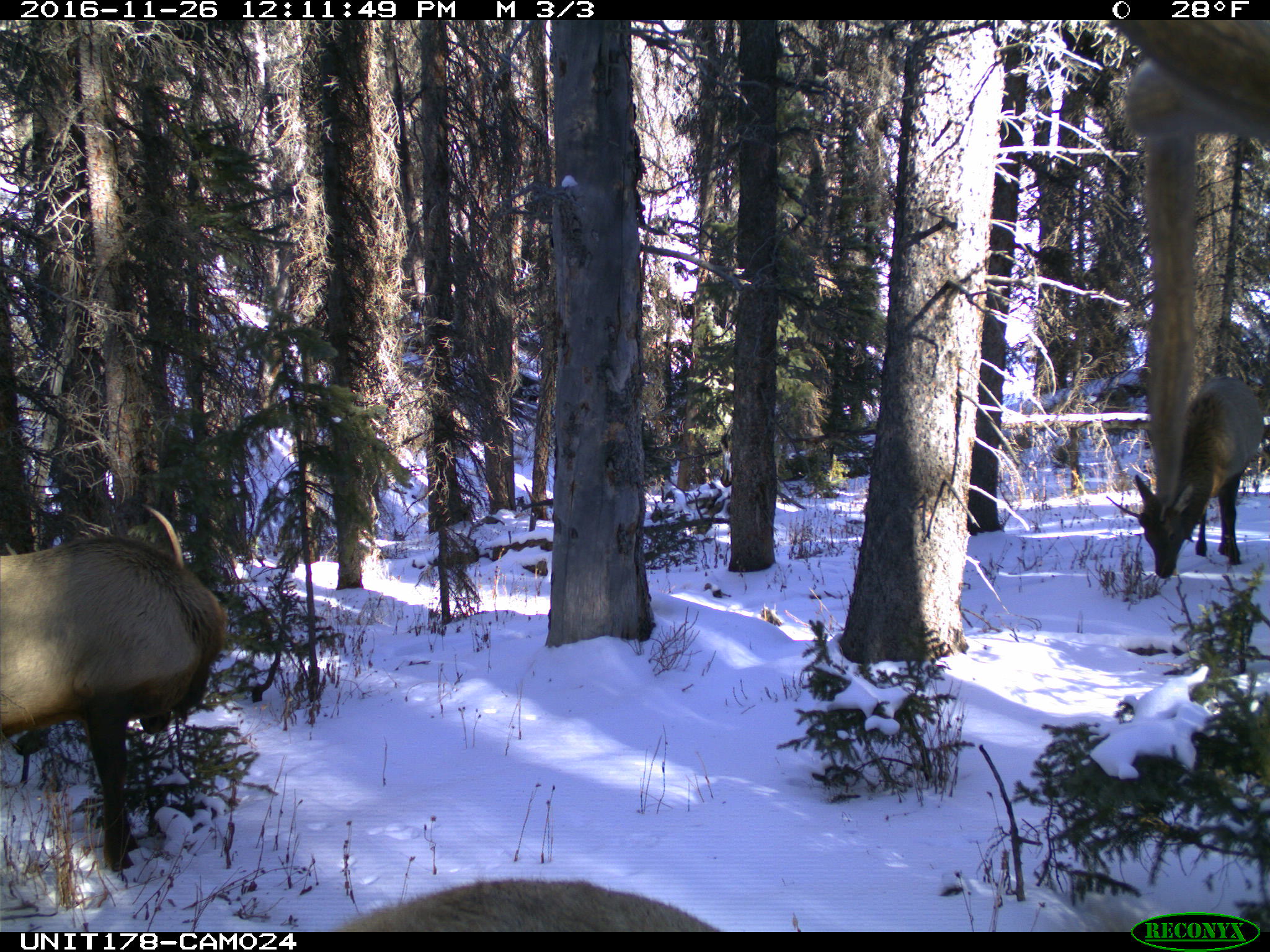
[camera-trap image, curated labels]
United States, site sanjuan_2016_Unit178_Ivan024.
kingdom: Animalia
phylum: Chordata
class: Mammalia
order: Artiodactyla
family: Cervidae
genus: Cervus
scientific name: Cervus elaphus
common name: red deer